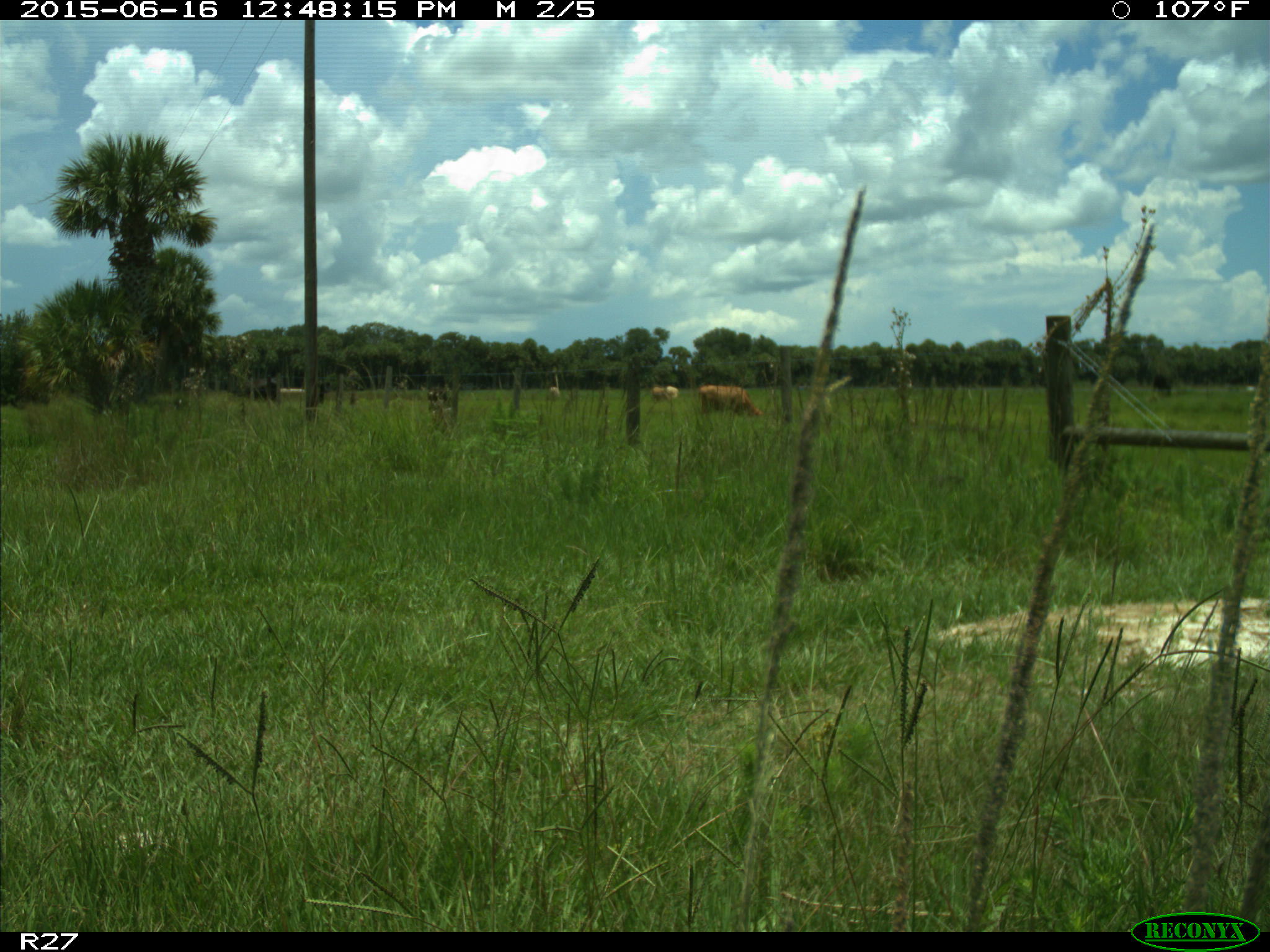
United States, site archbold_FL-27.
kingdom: Animalia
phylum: Chordata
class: Mammalia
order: Artiodactyla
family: Bovidae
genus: Bos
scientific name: Bos taurus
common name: domestic cow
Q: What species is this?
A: Bos taurus (domestic cow).